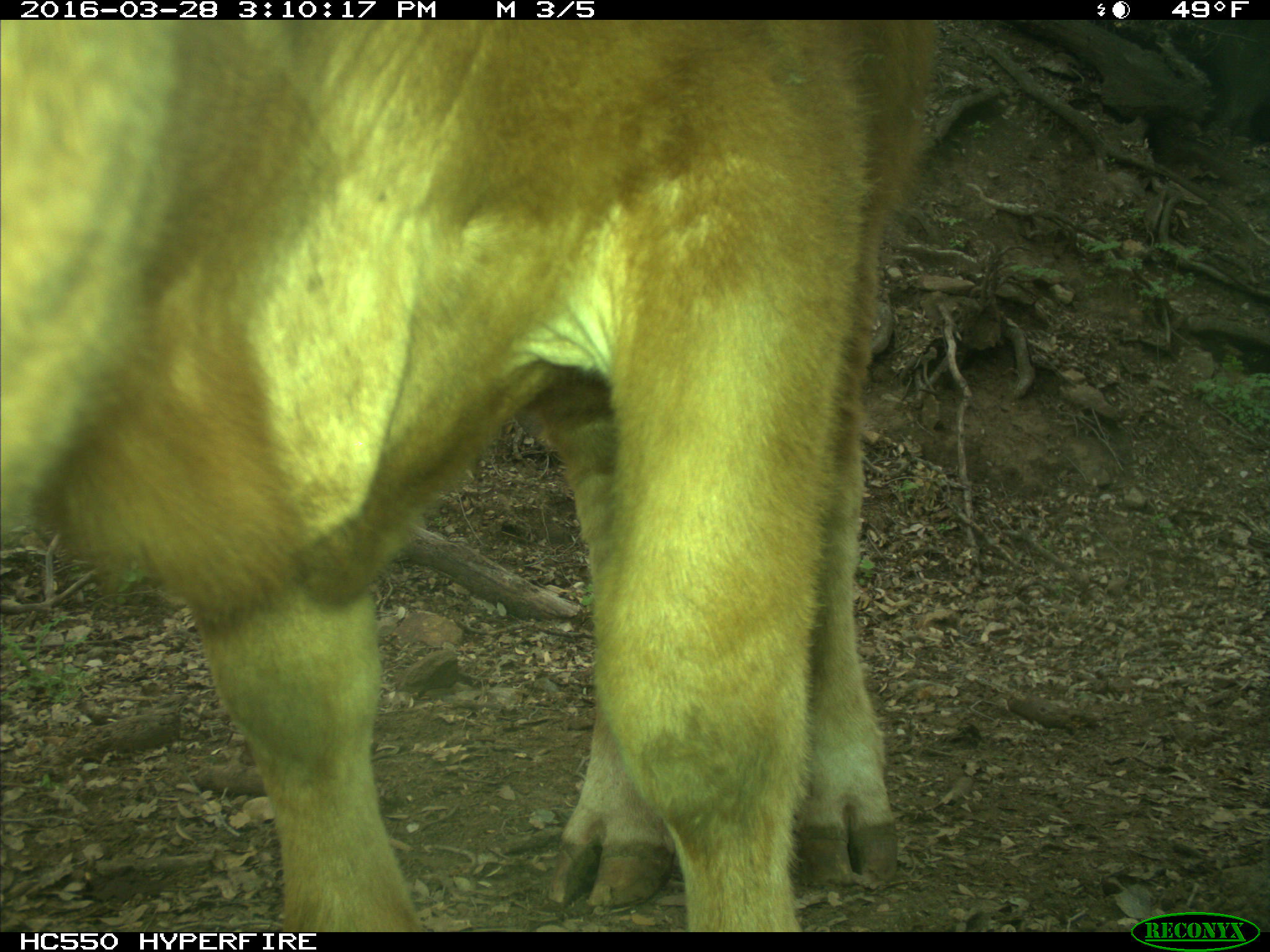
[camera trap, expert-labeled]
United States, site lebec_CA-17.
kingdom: Animalia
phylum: Chordata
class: Mammalia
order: Artiodactyla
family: Bovidae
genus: Bos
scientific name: Bos taurus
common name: domestic cow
Bos taurus (domestic cow).